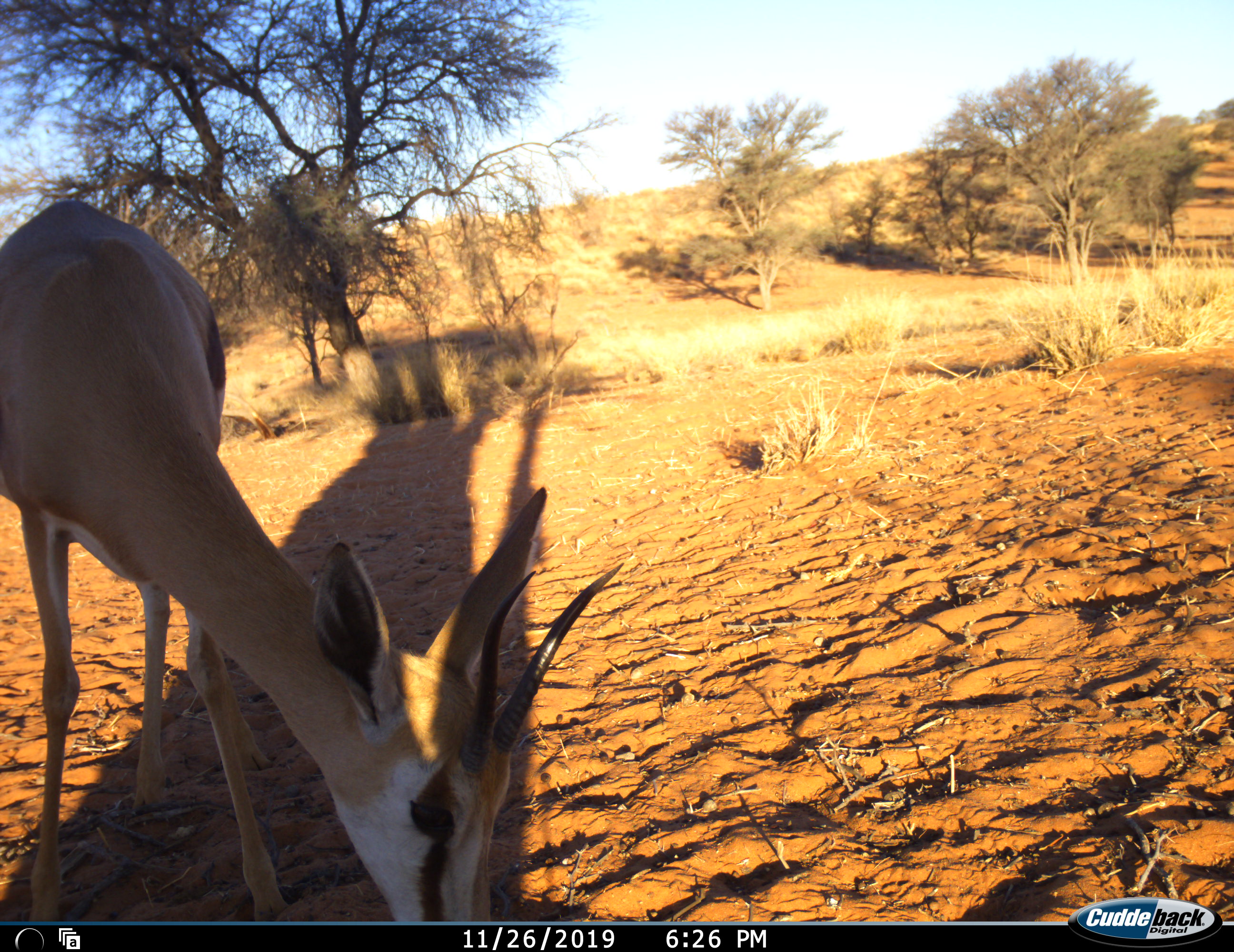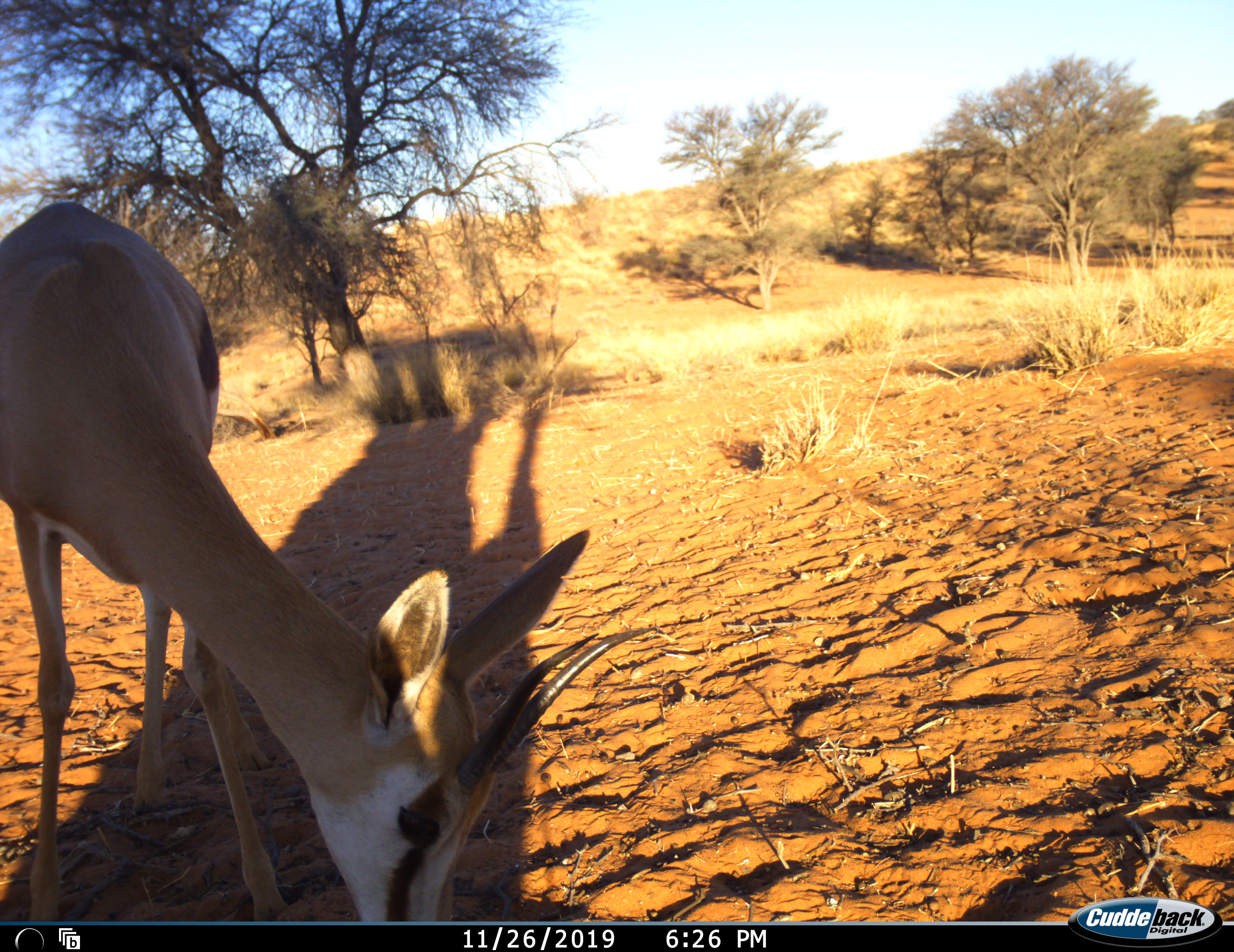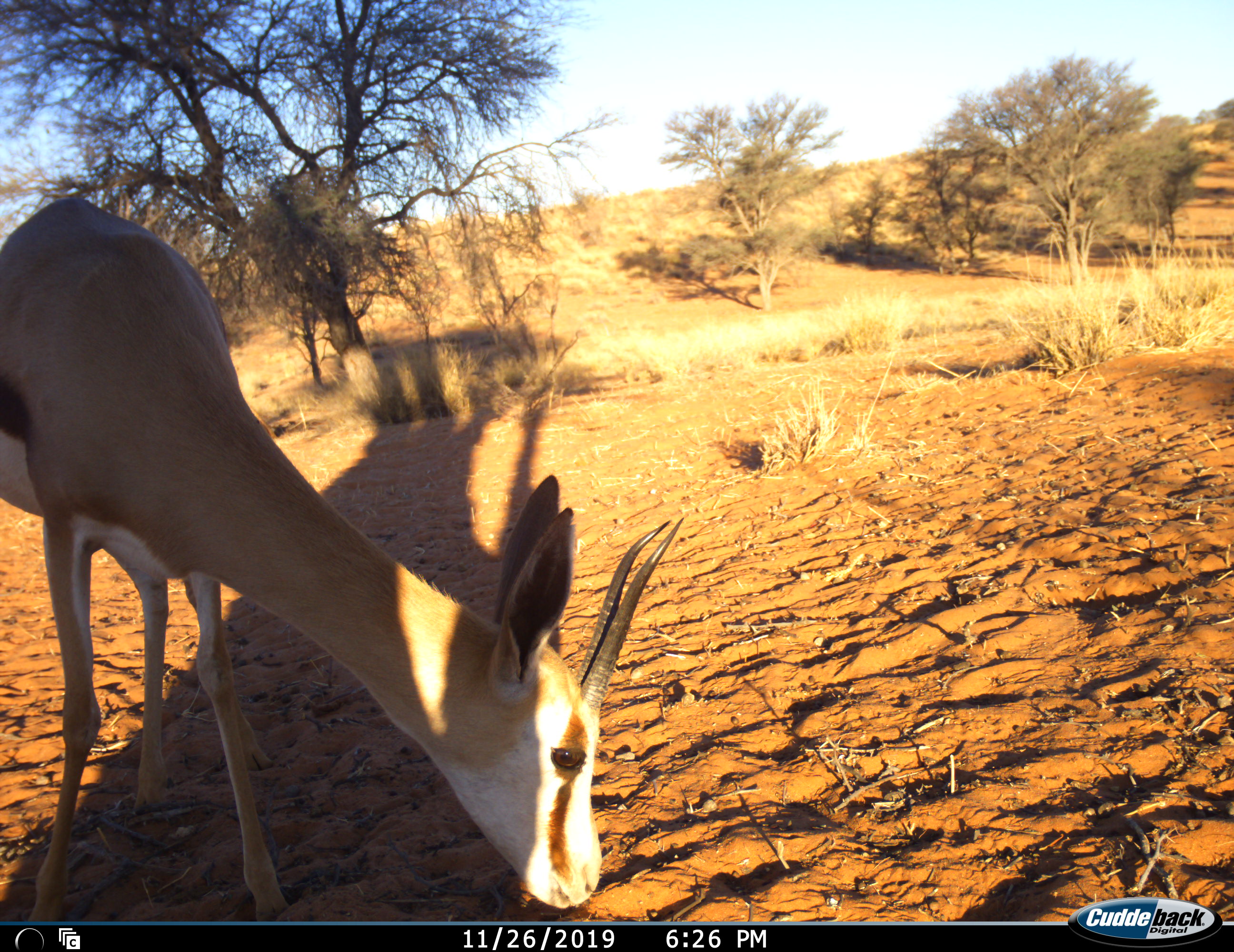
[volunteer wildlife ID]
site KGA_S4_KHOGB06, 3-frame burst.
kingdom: Animalia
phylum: Chordata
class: Mammalia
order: Artiodactyla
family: Bovidae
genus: Antidorcas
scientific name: Antidorcas marsupialis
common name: springbok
Springbok (Antidorcas marsupialis), count 1. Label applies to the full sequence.